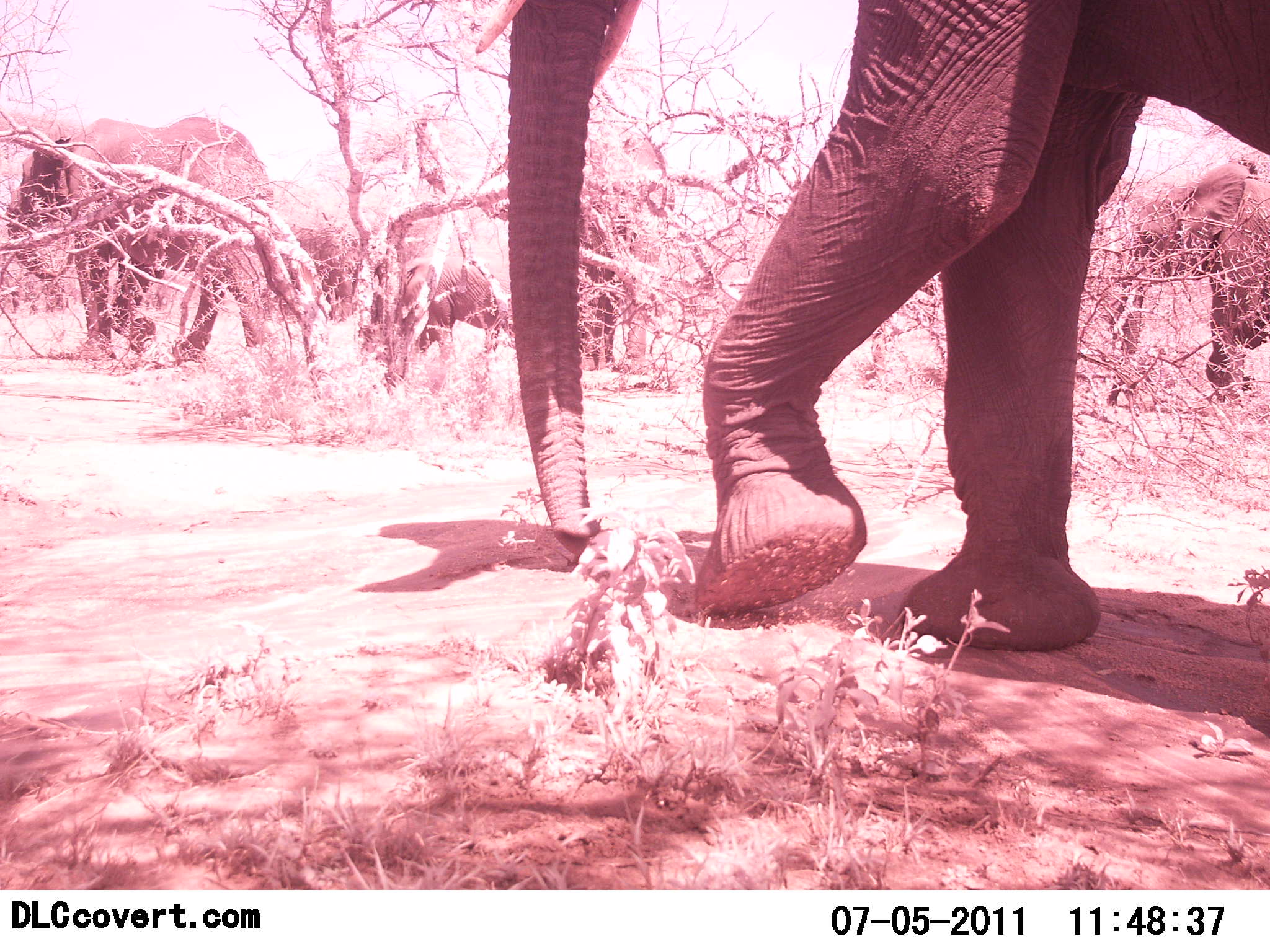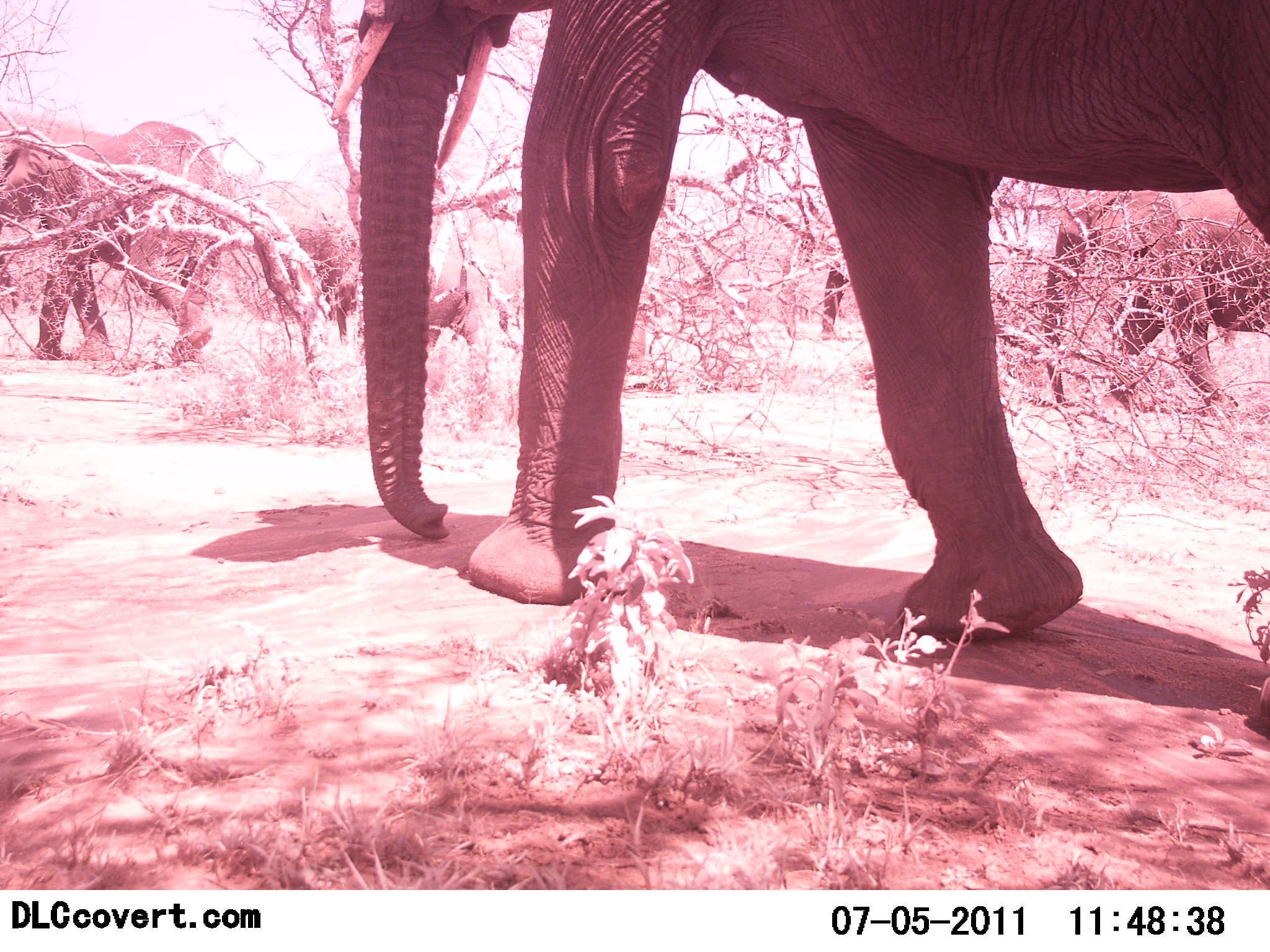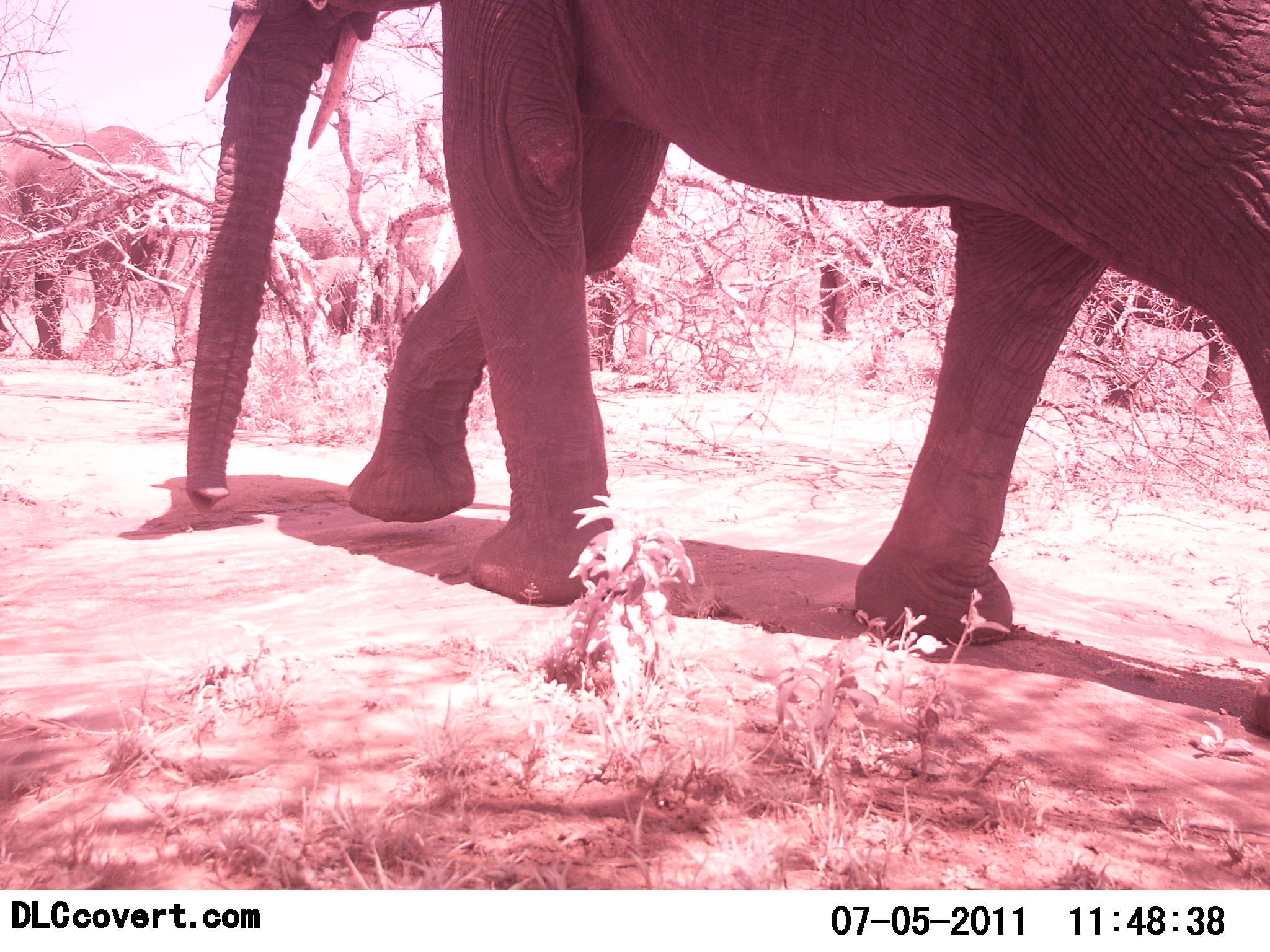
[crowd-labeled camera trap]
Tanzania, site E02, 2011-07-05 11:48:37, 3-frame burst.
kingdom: Animalia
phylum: Chordata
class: Mammalia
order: Proboscidea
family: Elephantidae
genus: Loxodonta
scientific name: Loxodonta africana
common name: african bush elephant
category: elephant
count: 4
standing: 6%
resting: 0%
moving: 100%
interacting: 0%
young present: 6%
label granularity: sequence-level